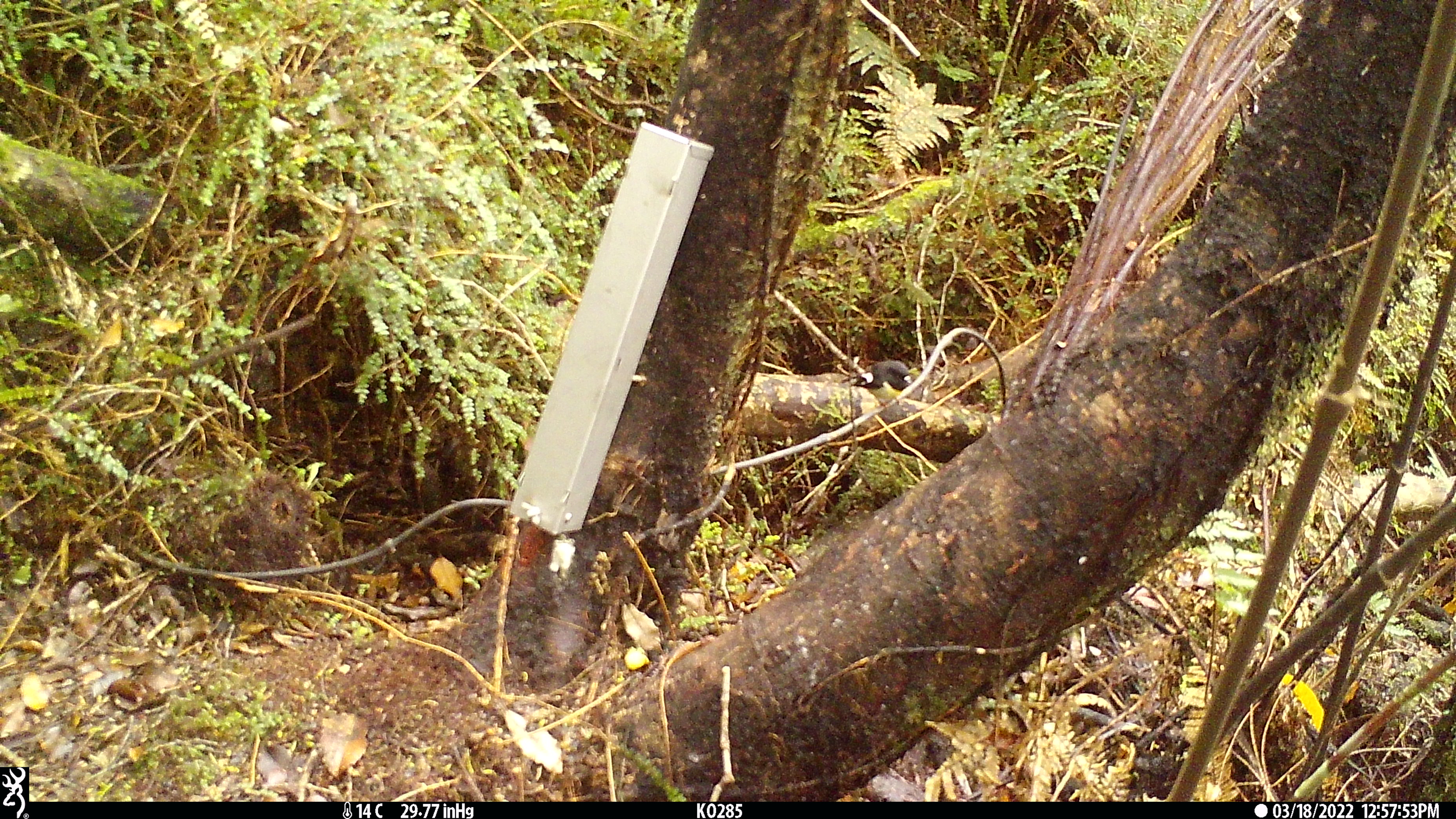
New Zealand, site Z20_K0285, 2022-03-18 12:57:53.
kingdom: Animalia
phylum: Chordata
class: Aves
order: Passeriformes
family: Petroicidae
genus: Petroica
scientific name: Petroica macrocephala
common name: tomtit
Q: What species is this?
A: Tomtit (Petroica macrocephala).